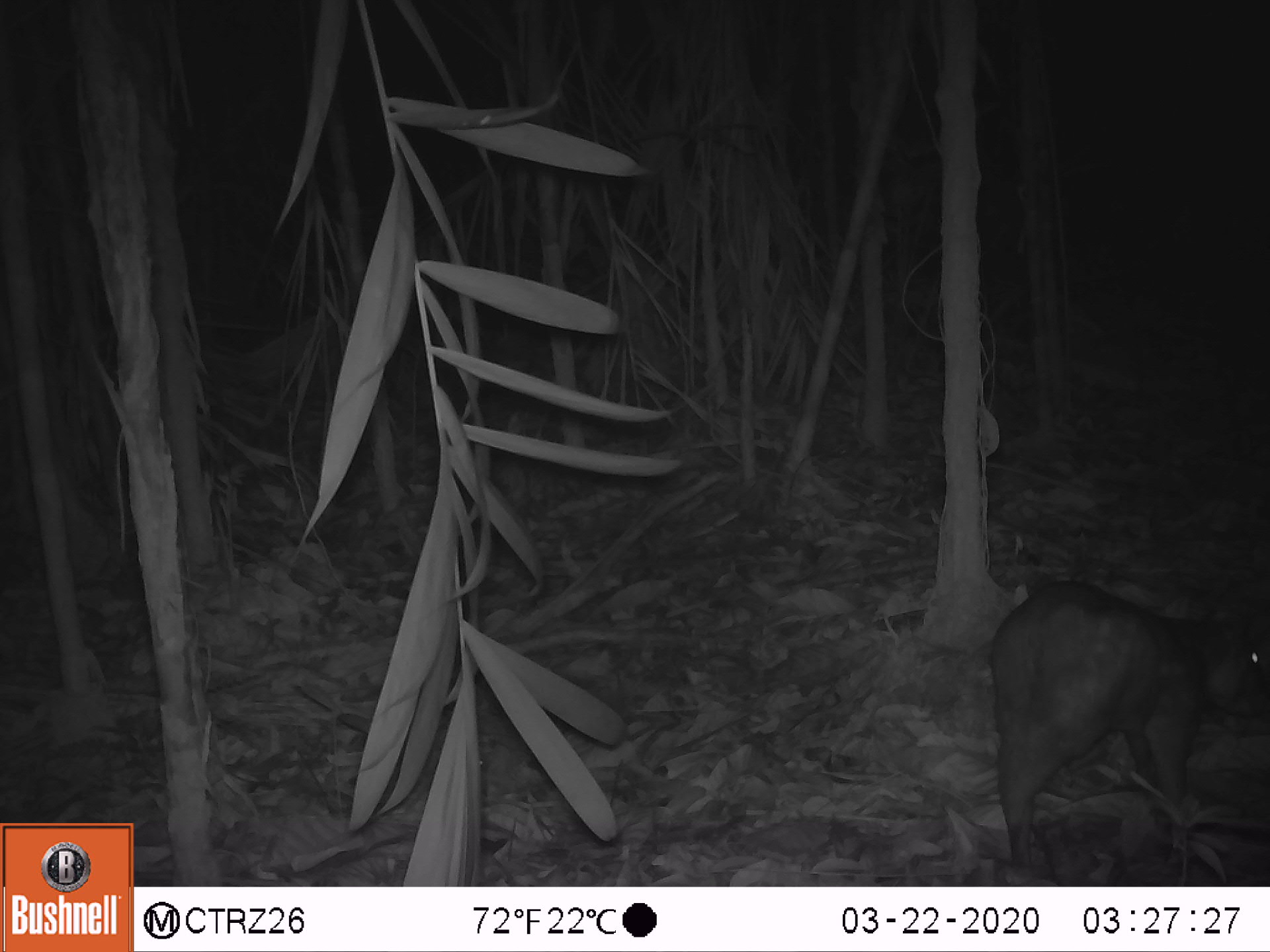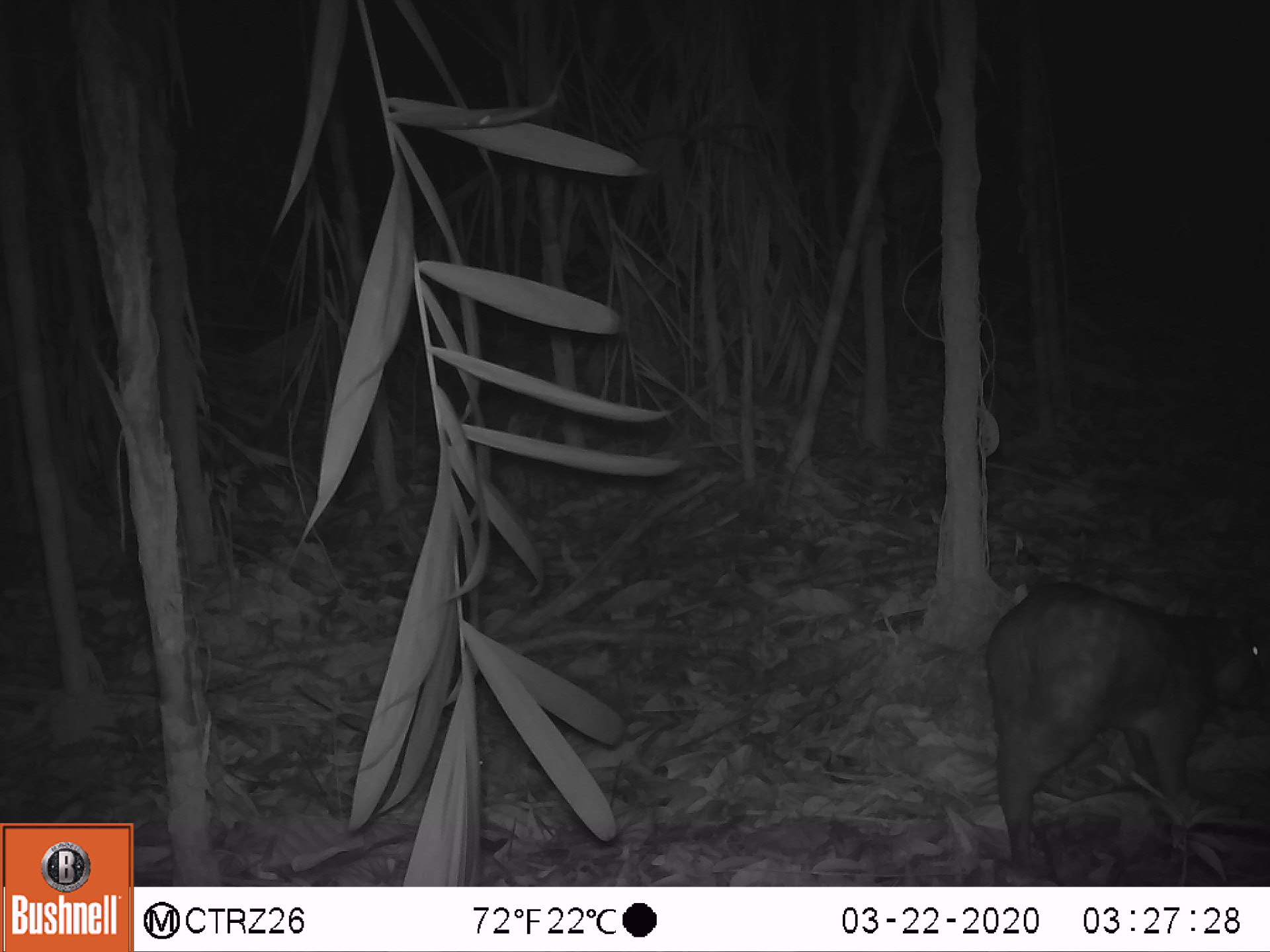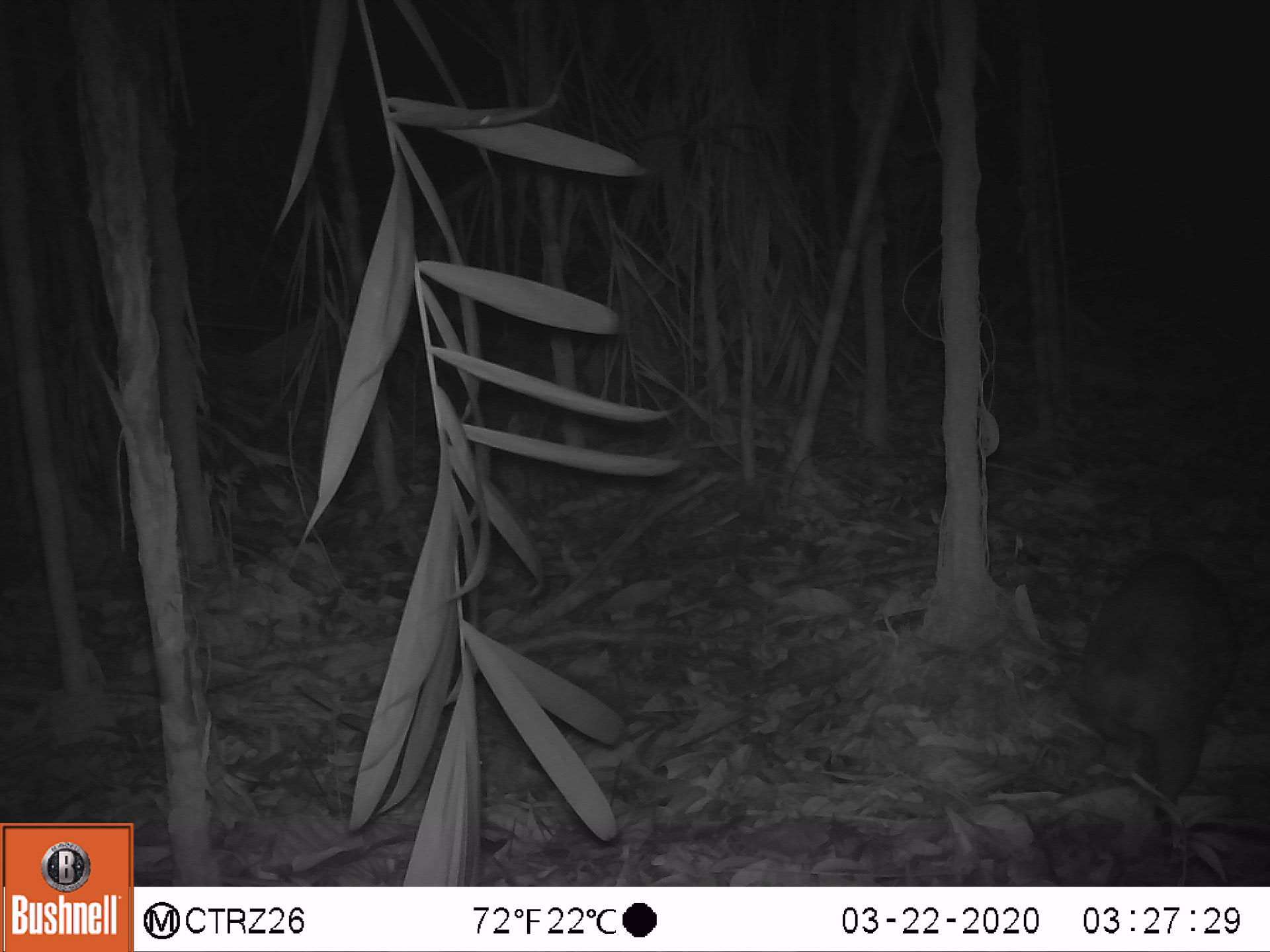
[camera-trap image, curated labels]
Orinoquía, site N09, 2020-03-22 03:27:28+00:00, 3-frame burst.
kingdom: Animalia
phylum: Chordata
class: Mammalia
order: Rodentia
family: Cuniculidae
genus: Cuniculus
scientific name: Cuniculus paca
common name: spotted paca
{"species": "spotted paca (Cuniculus paca)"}